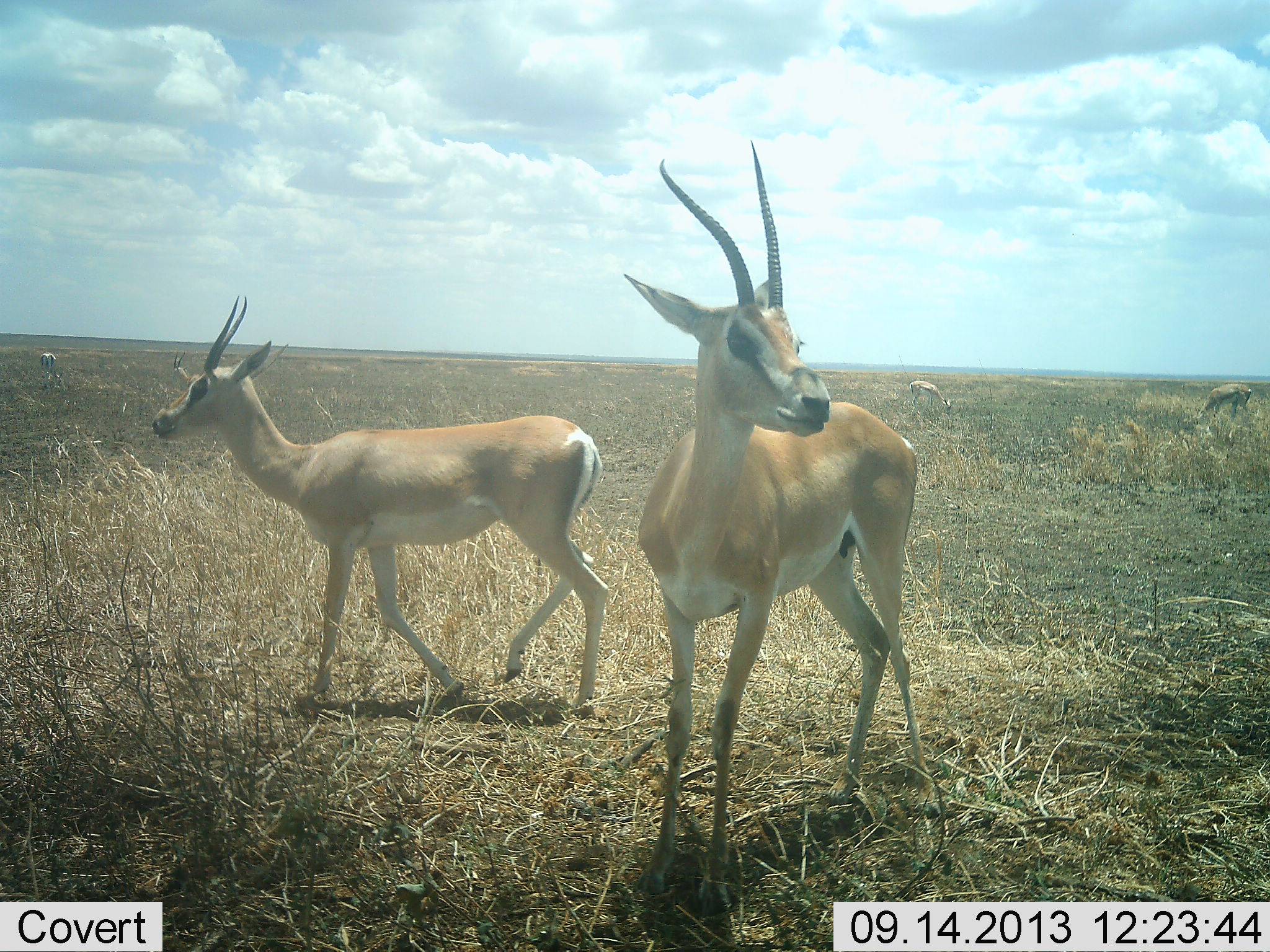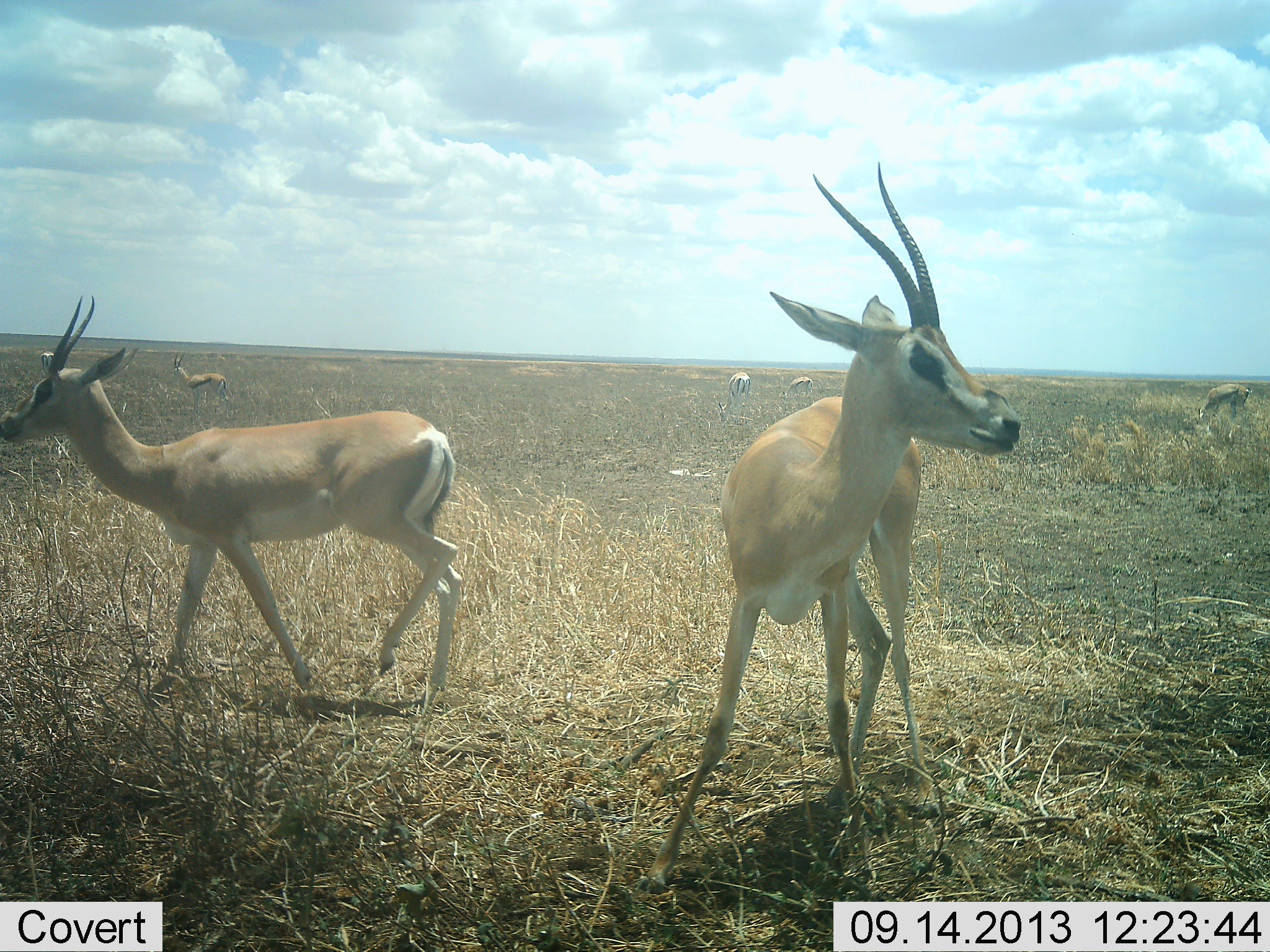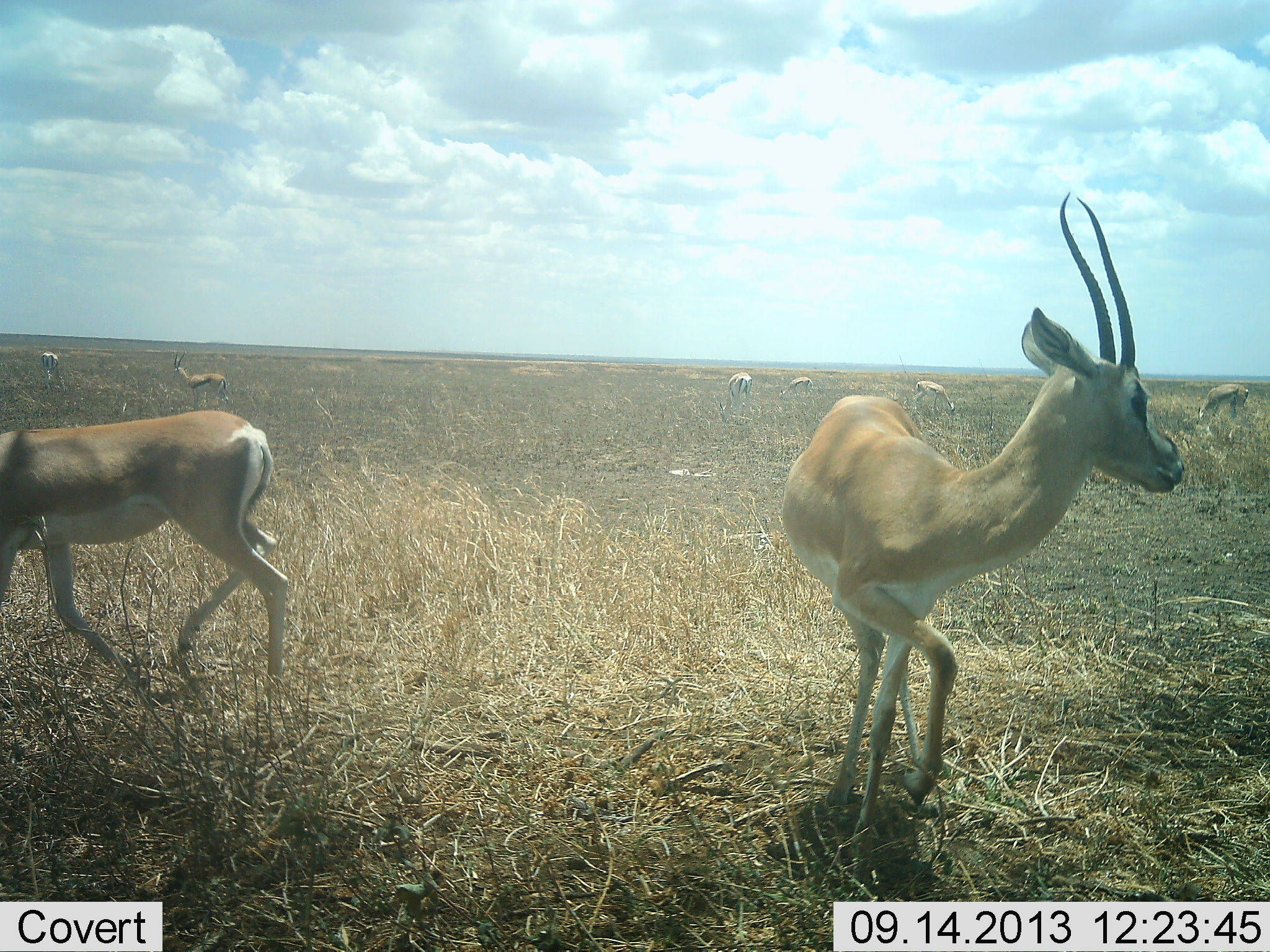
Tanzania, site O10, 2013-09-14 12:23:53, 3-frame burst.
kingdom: Animalia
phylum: Chordata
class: Mammalia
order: Artiodactyla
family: Bovidae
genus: Nanger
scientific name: Nanger granti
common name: grant's gazelle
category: gazellegrants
Gazellegrants (grant's gazelle) (Nanger granti), count 7. Behavior (volunteer vote fractions): standing 52%, resting 0%, moving 81%, interacting 0%. Young present (vote fraction): 0%. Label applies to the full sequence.